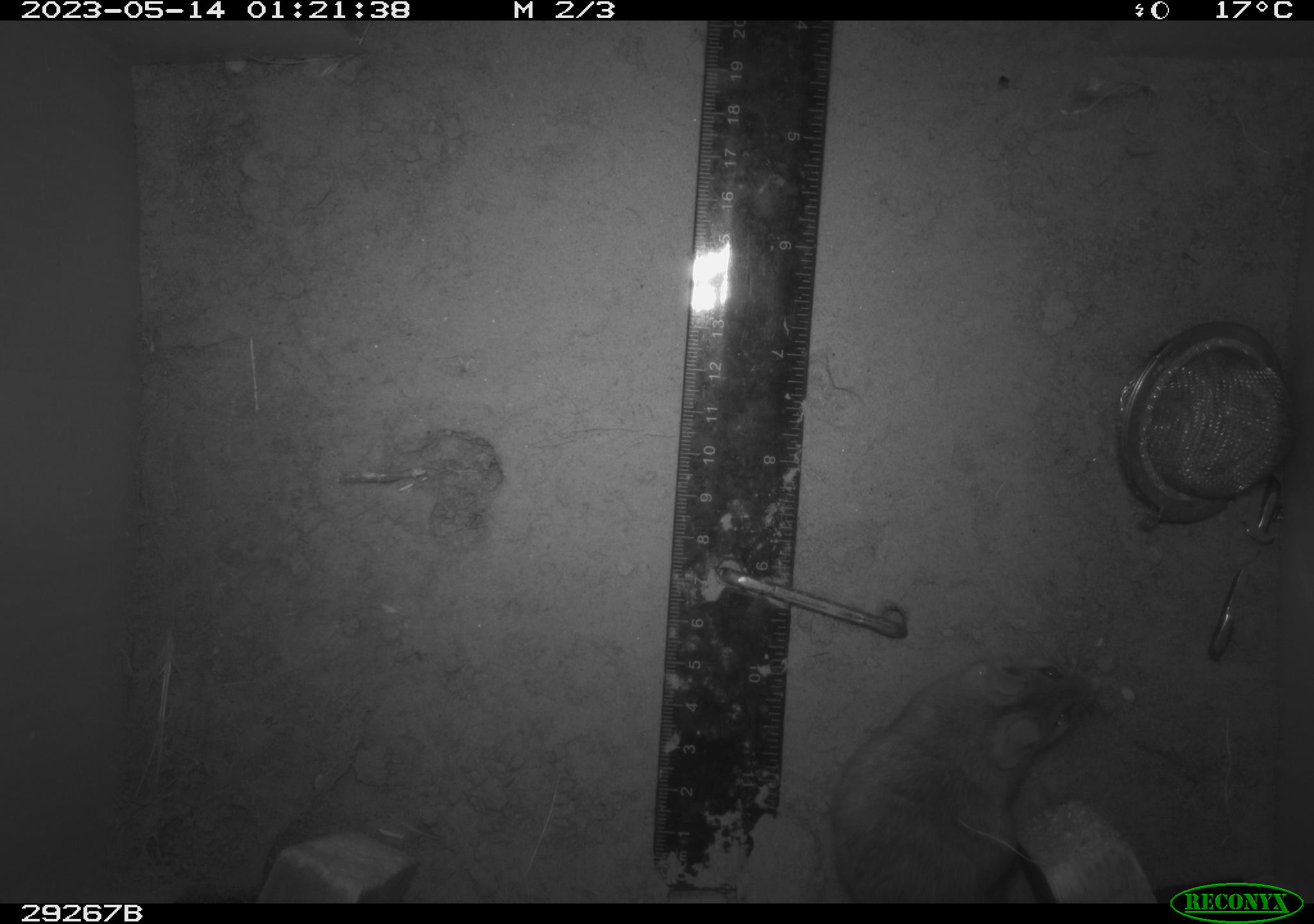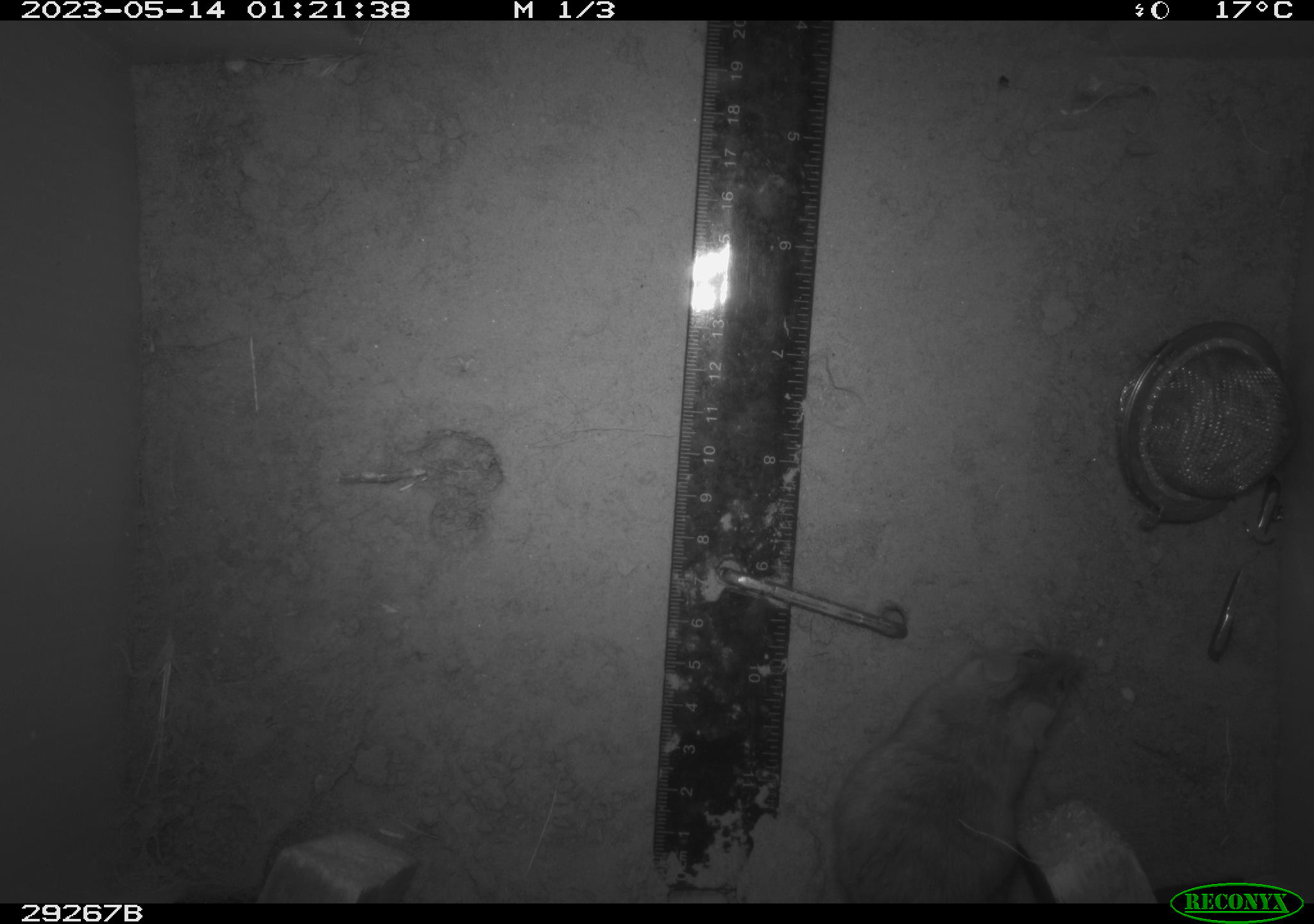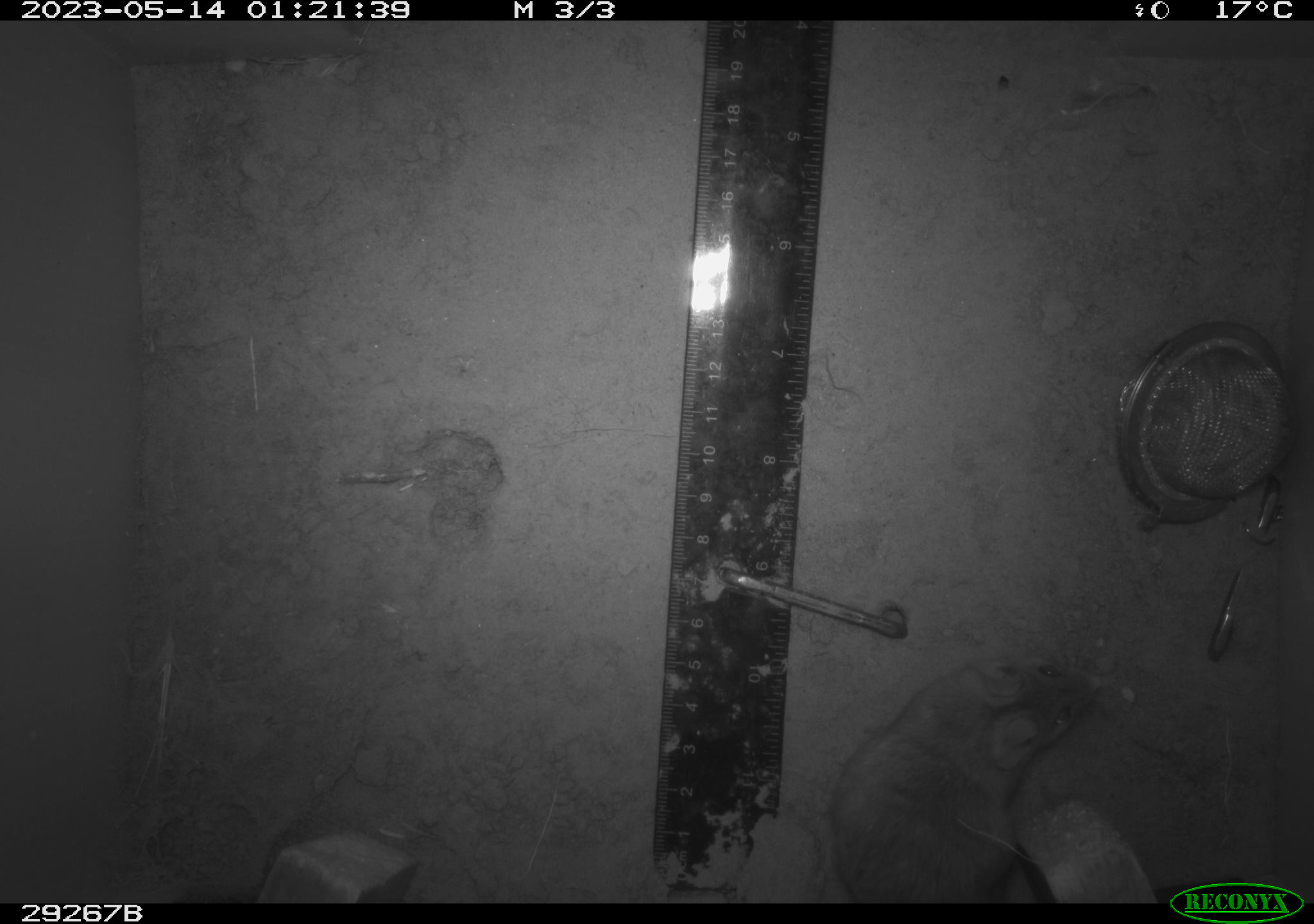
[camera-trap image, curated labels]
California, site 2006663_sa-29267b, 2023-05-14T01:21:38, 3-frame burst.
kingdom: Animalia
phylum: Chordata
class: Mammalia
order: Rodentia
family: Cricetidae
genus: Peromyscus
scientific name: Peromyscus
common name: deer mice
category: peromyscus species